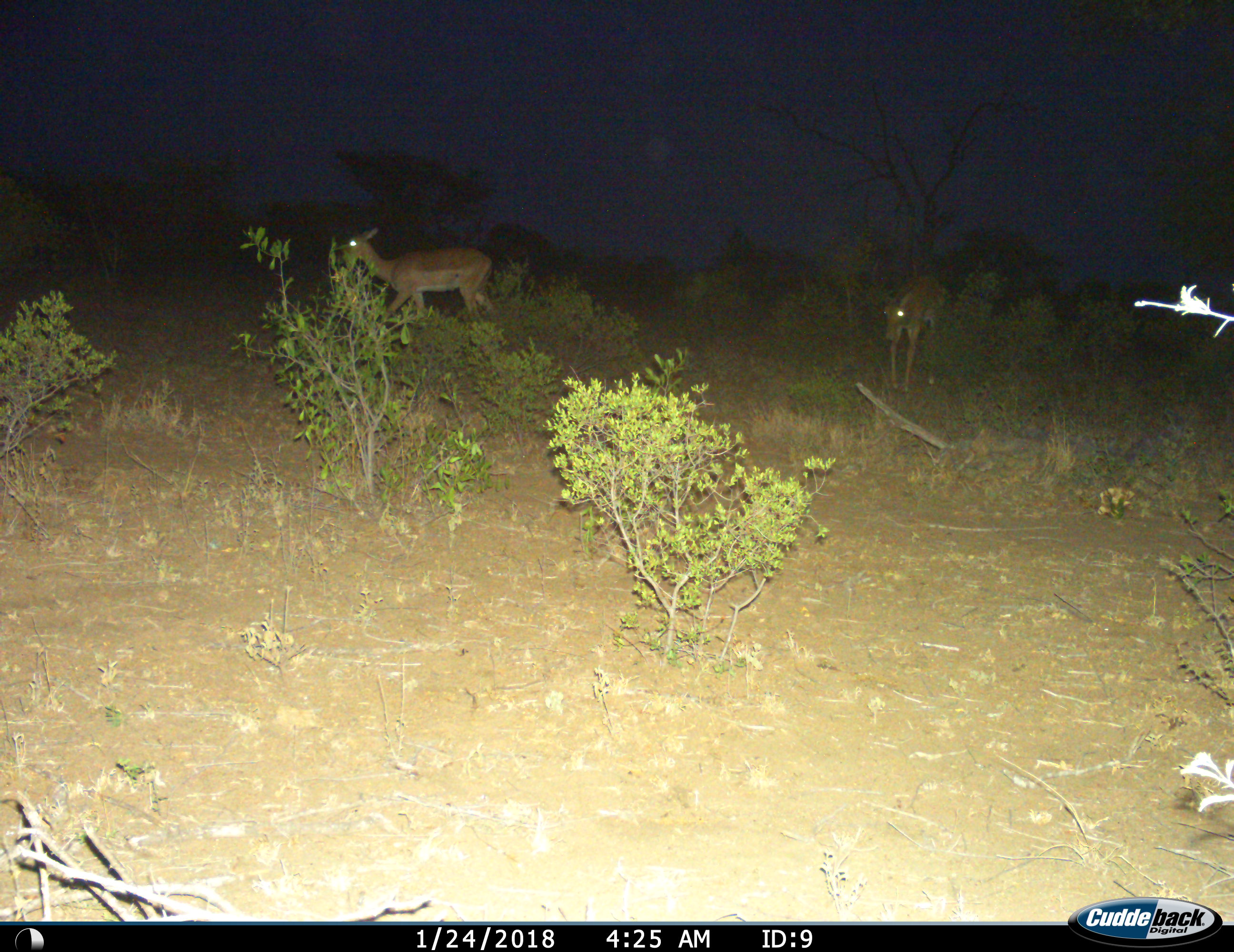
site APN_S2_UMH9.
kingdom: Animalia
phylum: Chordata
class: Mammalia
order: Artiodactyla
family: Bovidae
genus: Aepyceros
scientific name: Aepyceros melampus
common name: impala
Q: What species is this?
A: Impala (Aepyceros melampus).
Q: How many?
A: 2.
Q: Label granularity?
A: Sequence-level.